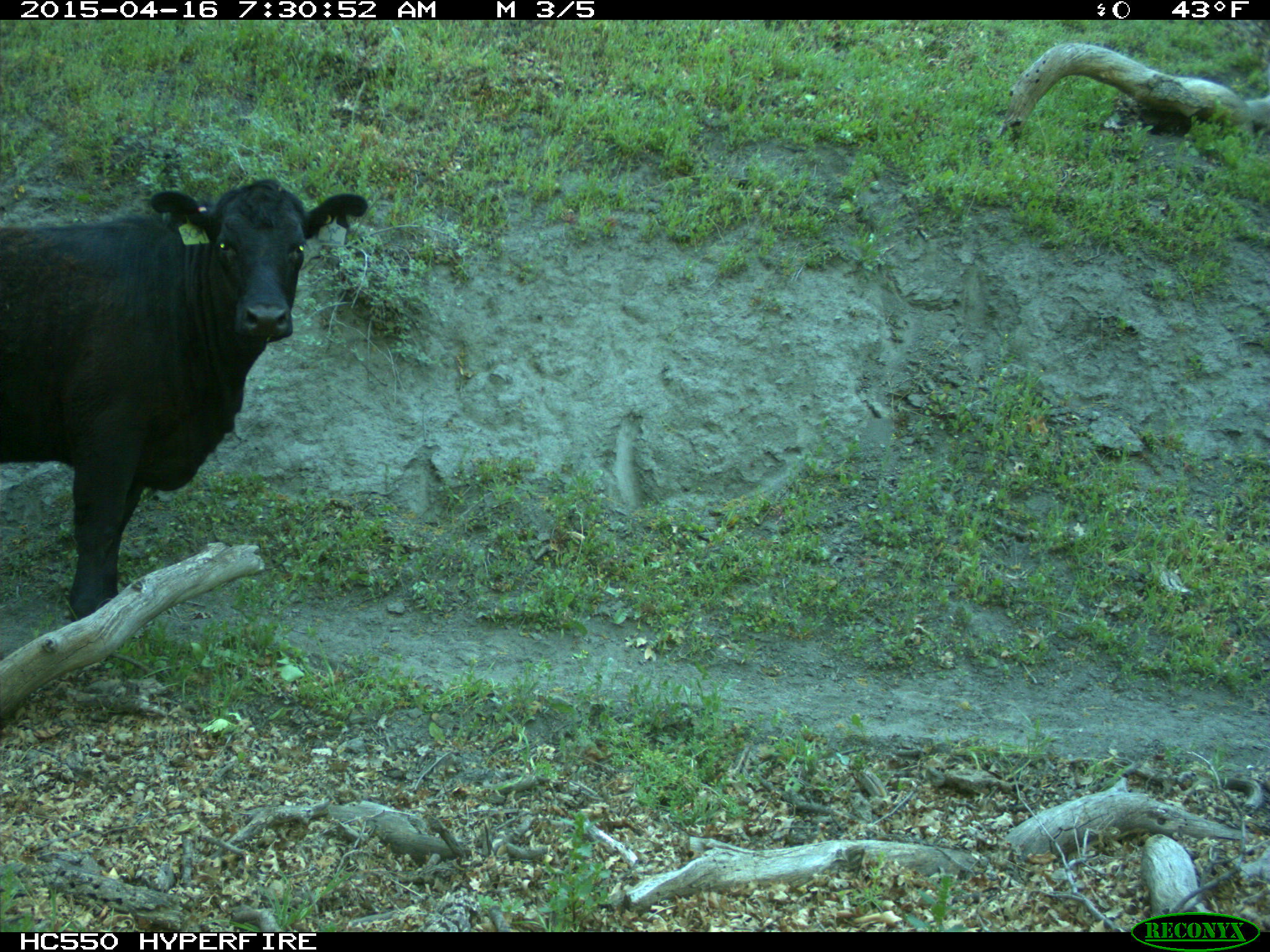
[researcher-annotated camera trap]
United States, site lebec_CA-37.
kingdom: Animalia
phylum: Chordata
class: Mammalia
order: Artiodactyla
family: Bovidae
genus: Bos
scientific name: Bos taurus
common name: domestic cow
Bos taurus (domestic cow).